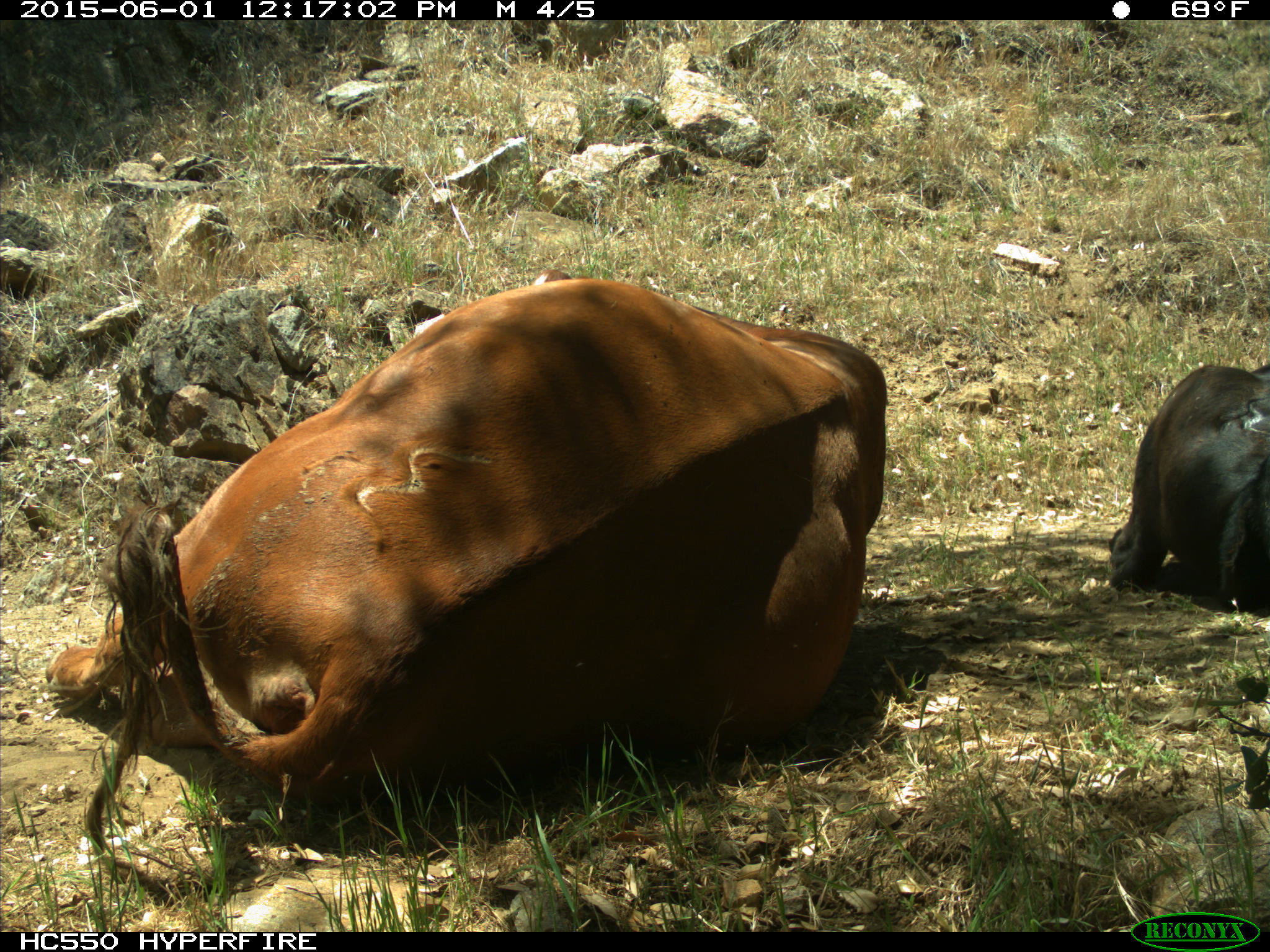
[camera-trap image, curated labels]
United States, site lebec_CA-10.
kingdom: Animalia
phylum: Chordata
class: Mammalia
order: Artiodactyla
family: Bovidae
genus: Bos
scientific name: Bos taurus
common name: domestic cow